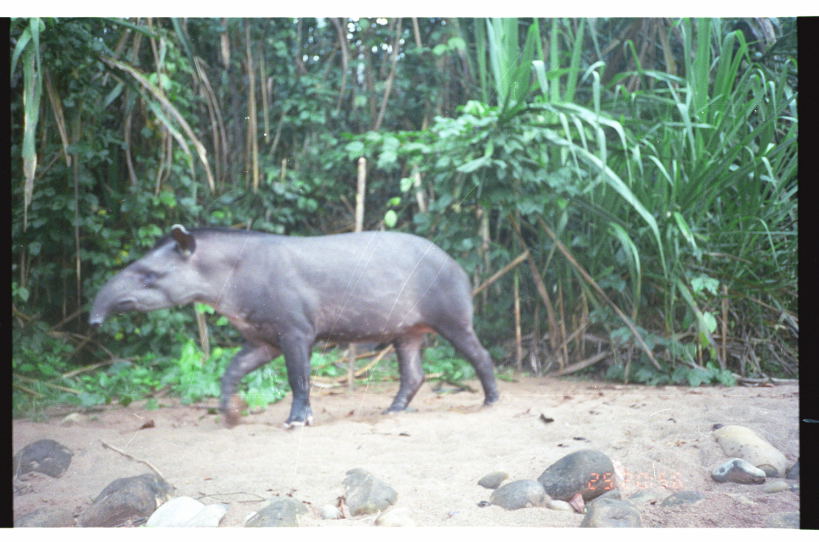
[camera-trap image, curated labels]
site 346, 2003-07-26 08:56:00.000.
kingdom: Animalia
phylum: Chordata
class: Mammalia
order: Perissodactyla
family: Tapiridae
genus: Tapirus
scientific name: Tapirus terrestris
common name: south american tapir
Tapirus terrestris (south american tapir).